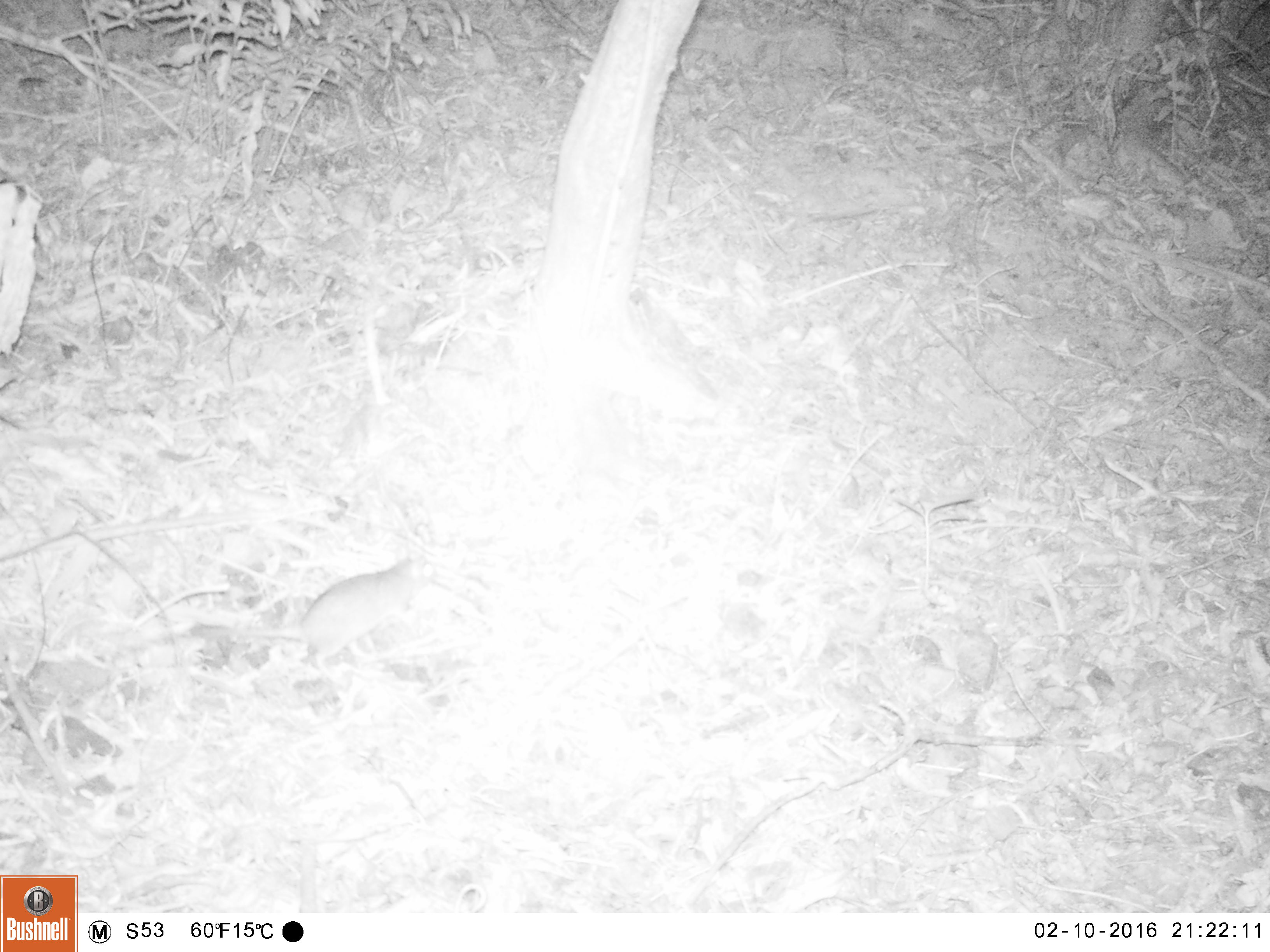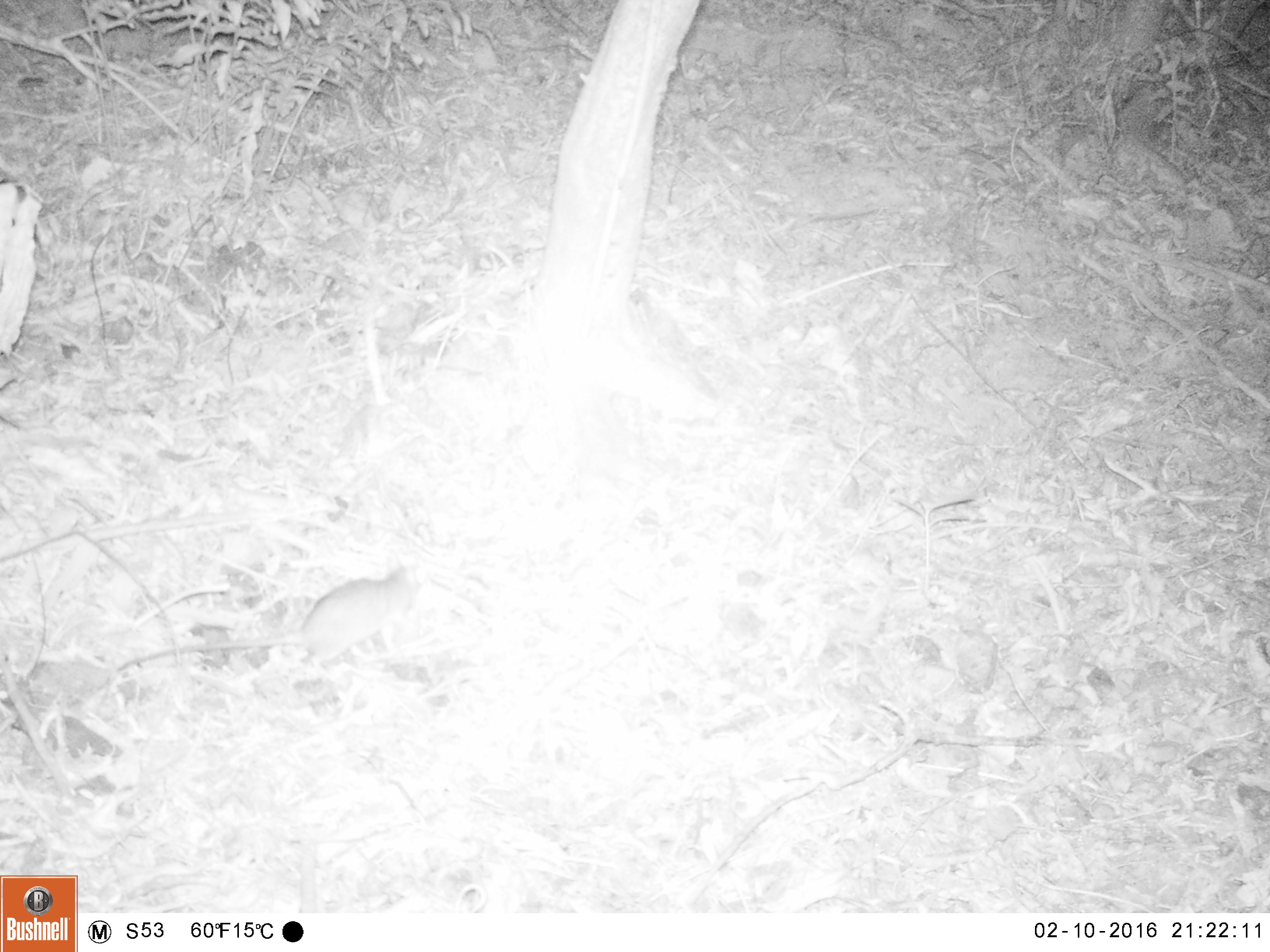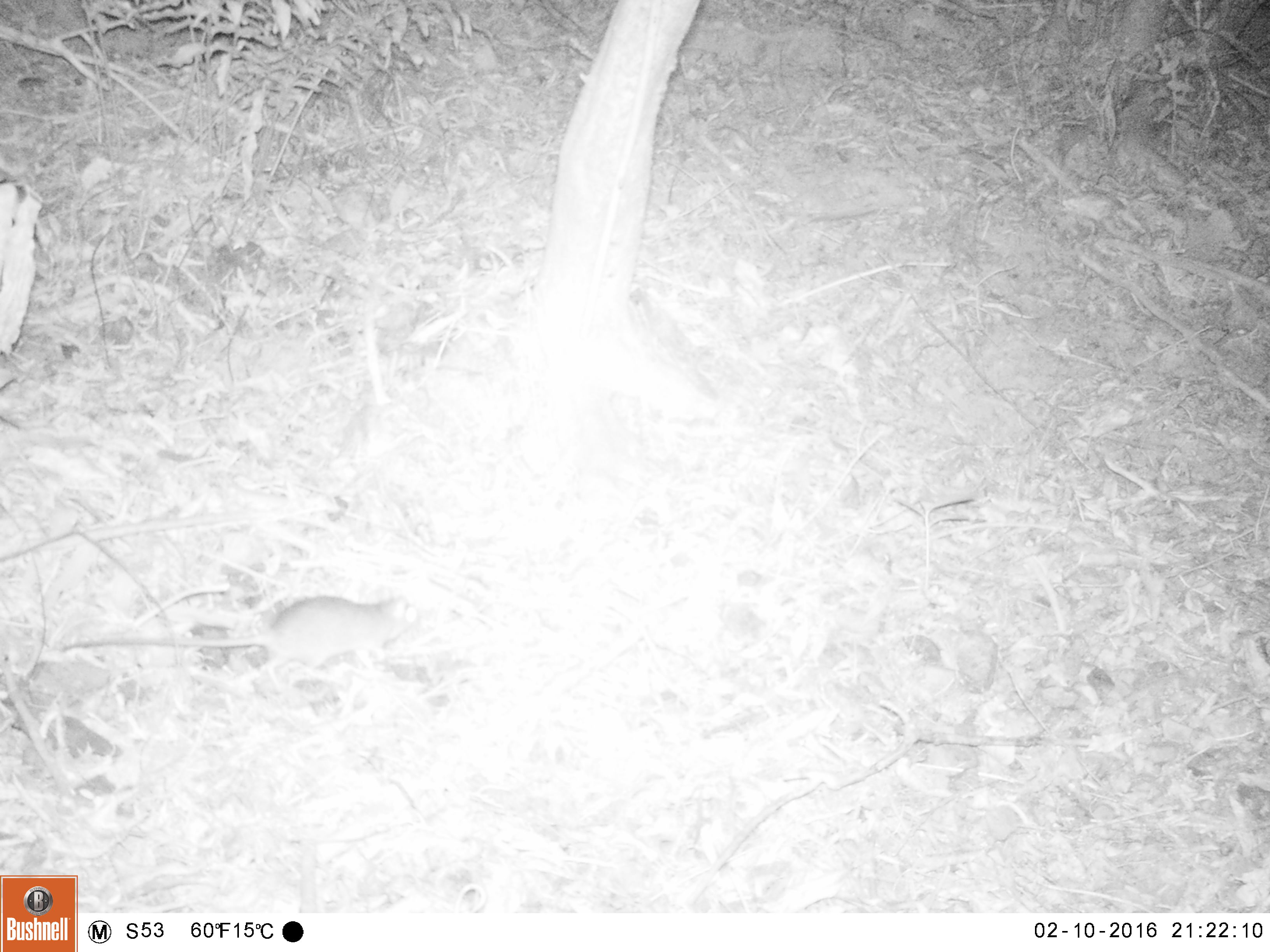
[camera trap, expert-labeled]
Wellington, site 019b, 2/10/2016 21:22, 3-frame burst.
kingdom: Animalia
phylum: Chordata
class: Mammalia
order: Rodentia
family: Muridae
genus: Rattus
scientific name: Rattus rattus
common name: ship rat